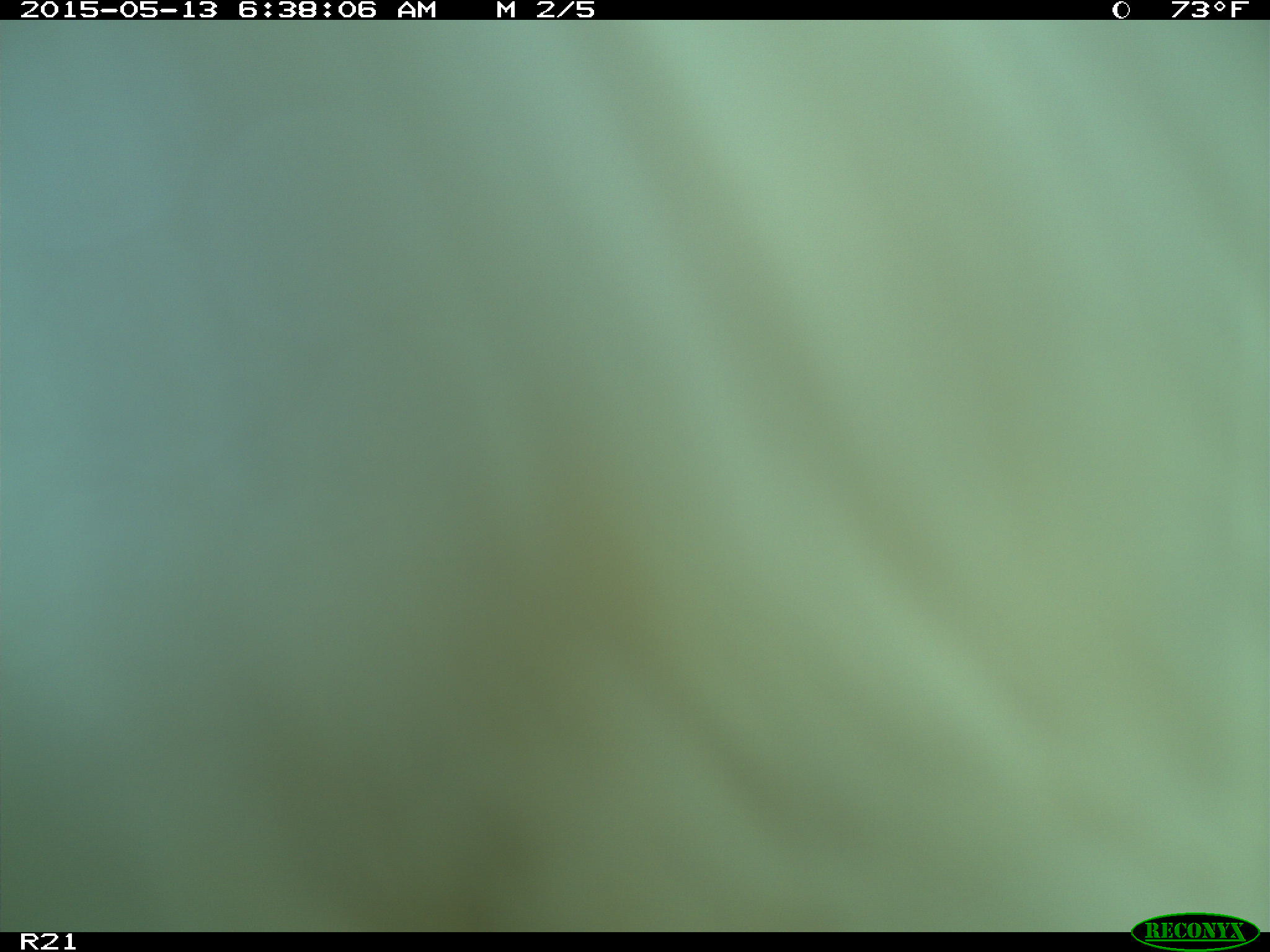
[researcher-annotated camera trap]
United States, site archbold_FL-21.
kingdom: Animalia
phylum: Chordata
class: Mammalia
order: Artiodactyla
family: Bovidae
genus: Bos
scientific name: Bos taurus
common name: domestic cow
Bos taurus (domestic cow).